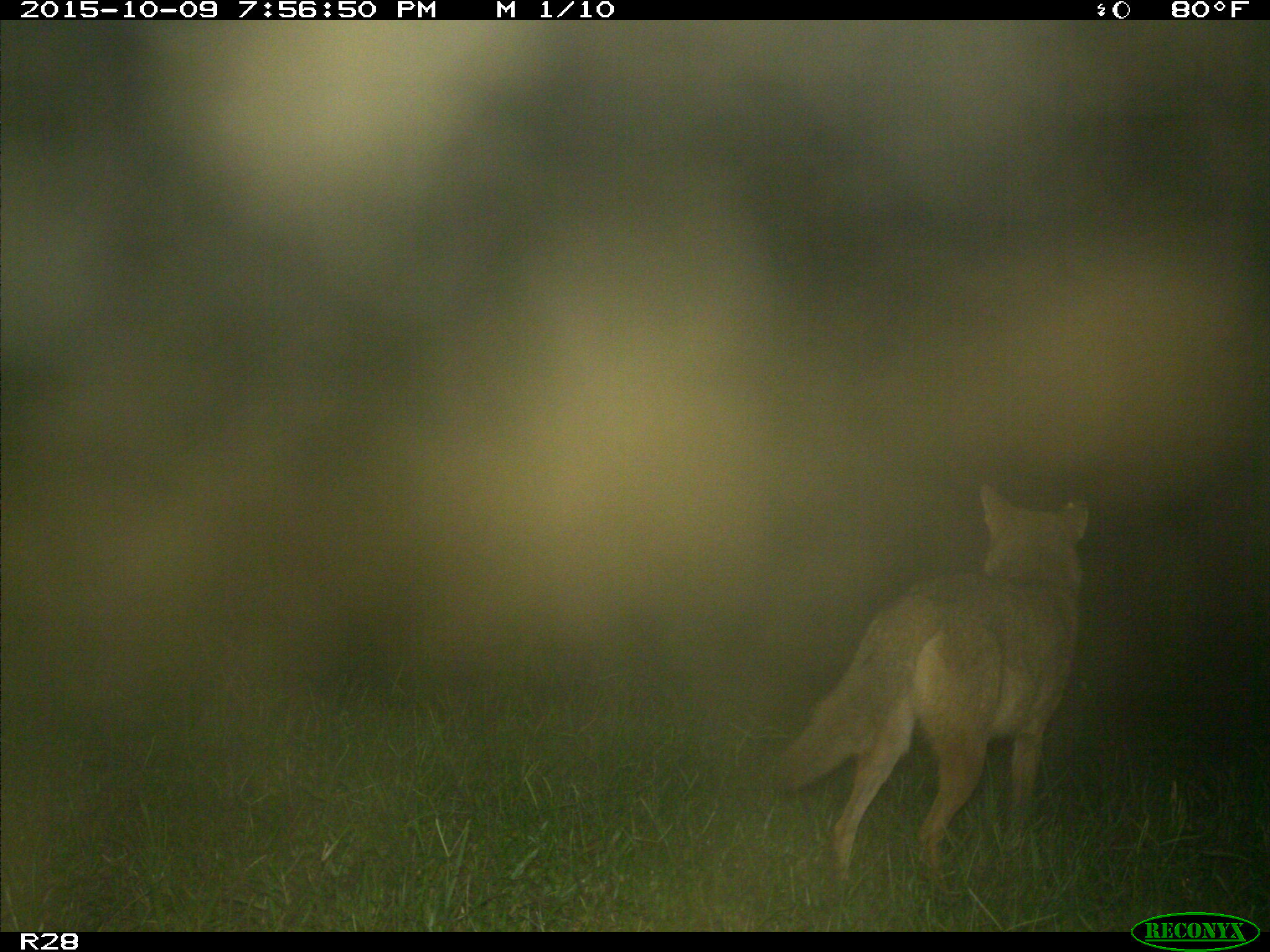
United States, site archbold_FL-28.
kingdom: Animalia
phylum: Chordata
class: Mammalia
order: Carnivora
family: Canidae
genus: Canis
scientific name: Canis latrans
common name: coyote